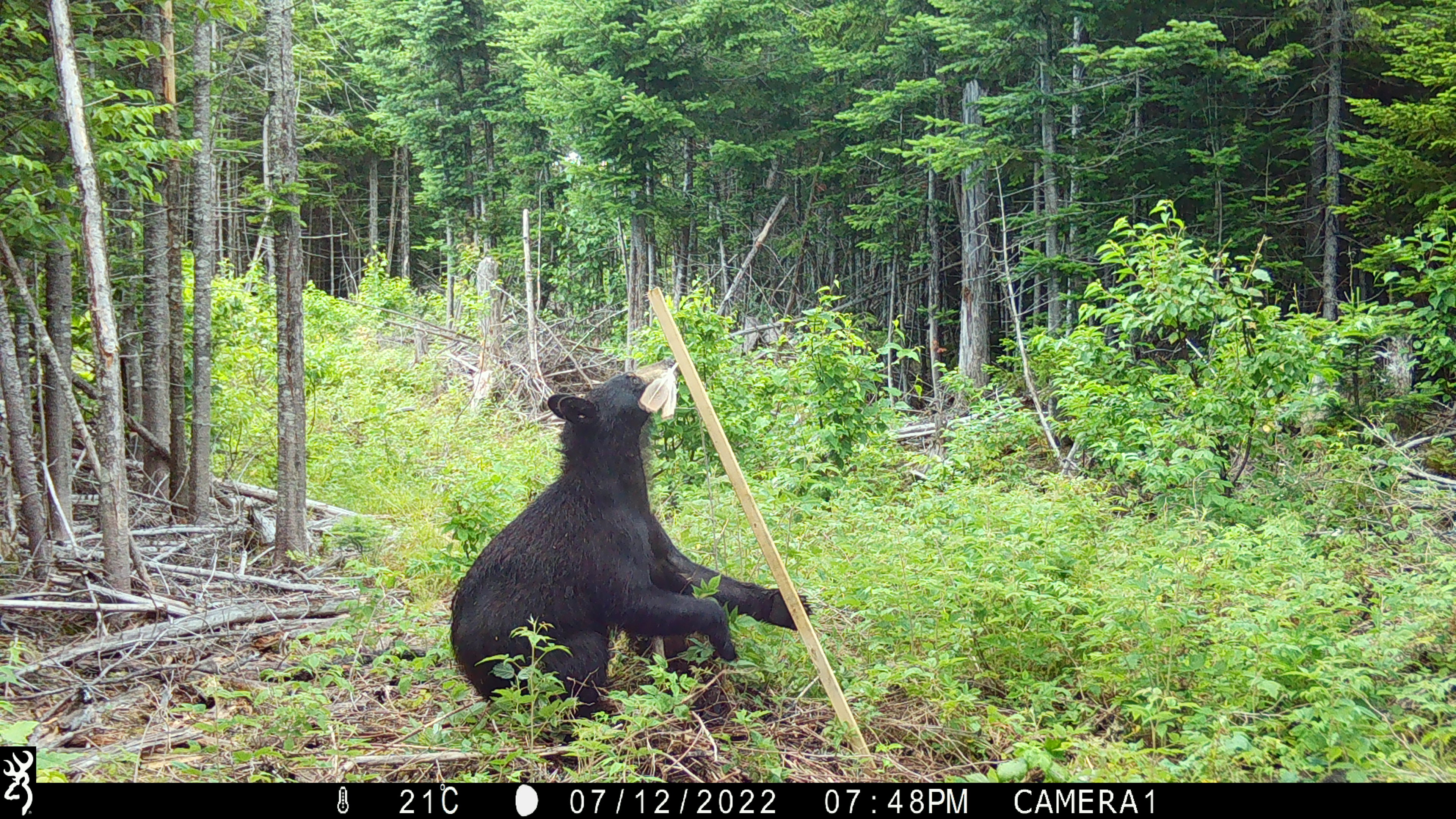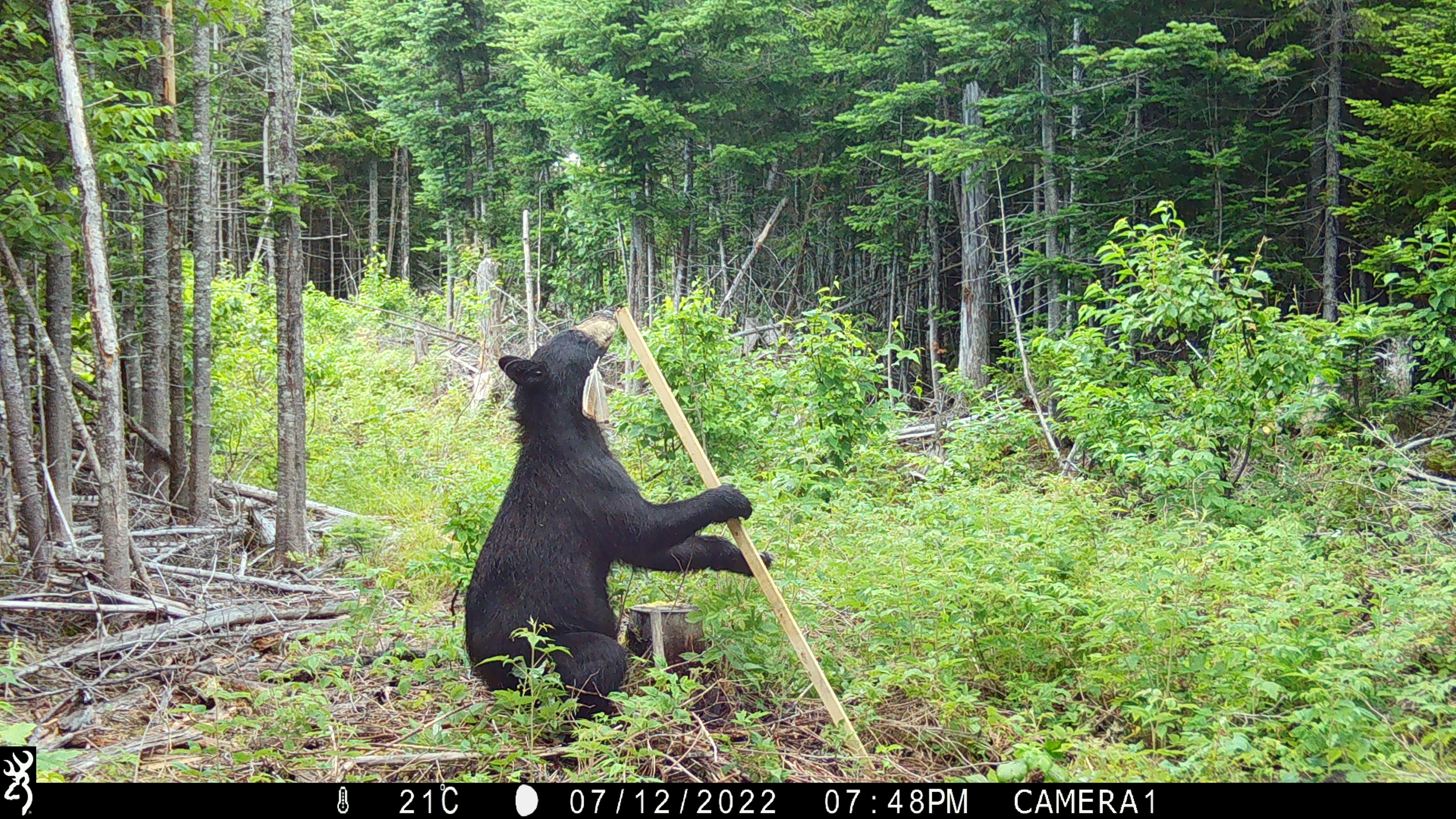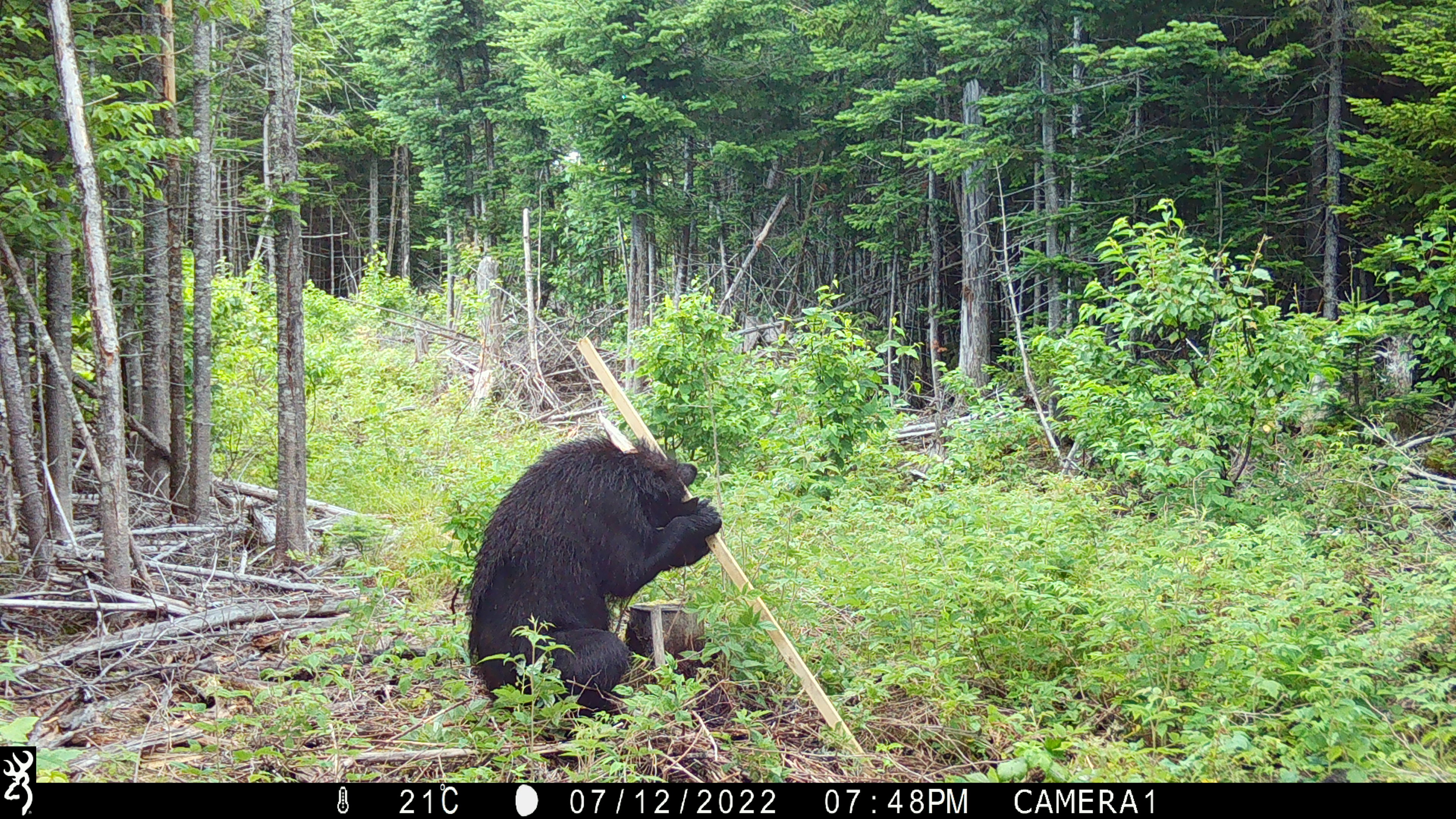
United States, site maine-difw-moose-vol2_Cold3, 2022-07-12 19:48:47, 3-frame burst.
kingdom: Animalia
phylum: Chordata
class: Mammalia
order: Carnivora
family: Ursidae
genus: Ursus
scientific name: Ursus americanus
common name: black bear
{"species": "black bear (Ursus americanus)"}